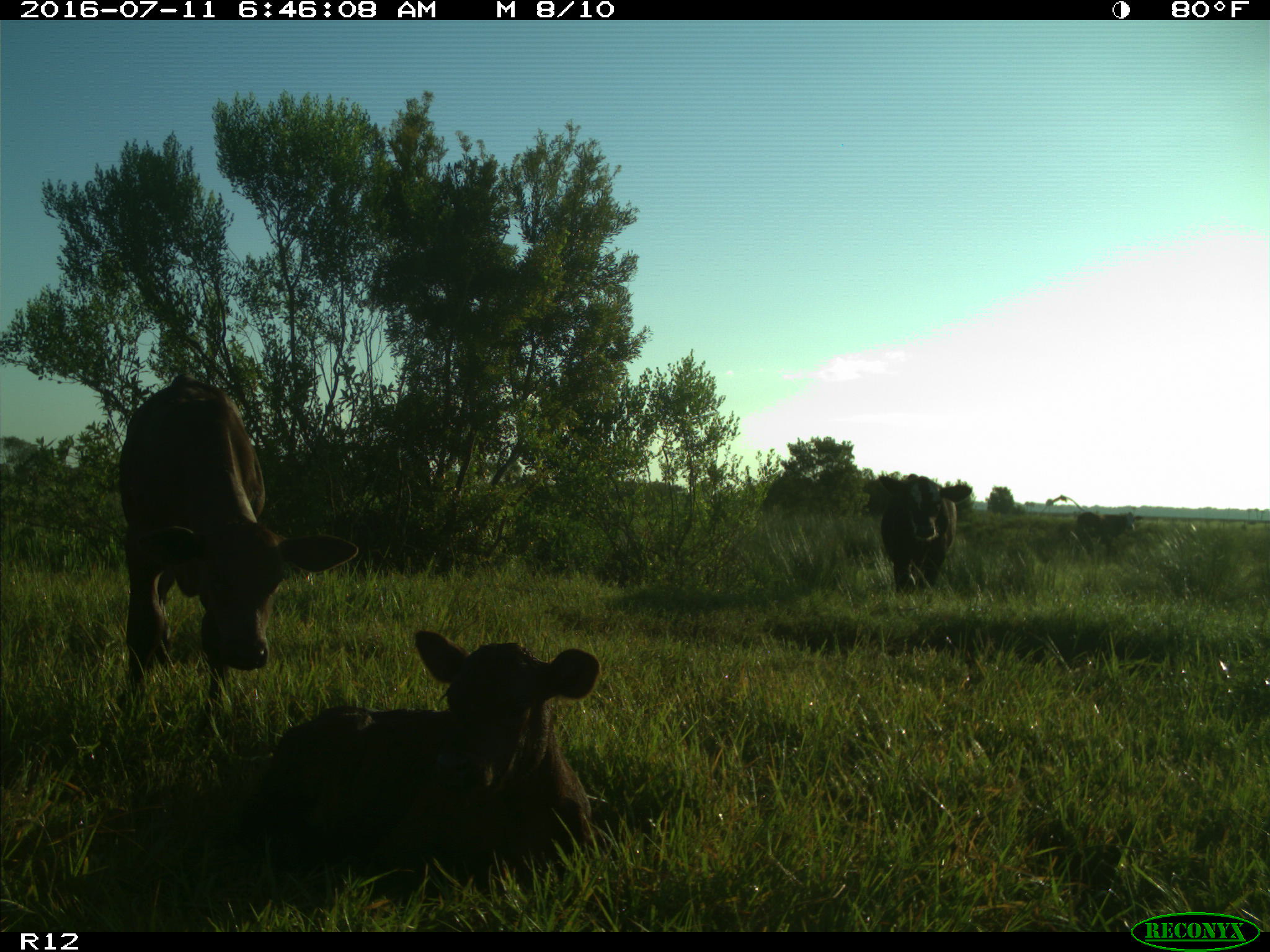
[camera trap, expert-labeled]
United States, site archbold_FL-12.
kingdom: Animalia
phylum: Chordata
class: Mammalia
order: Artiodactyla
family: Bovidae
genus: Bos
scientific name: Bos taurus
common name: domestic cow